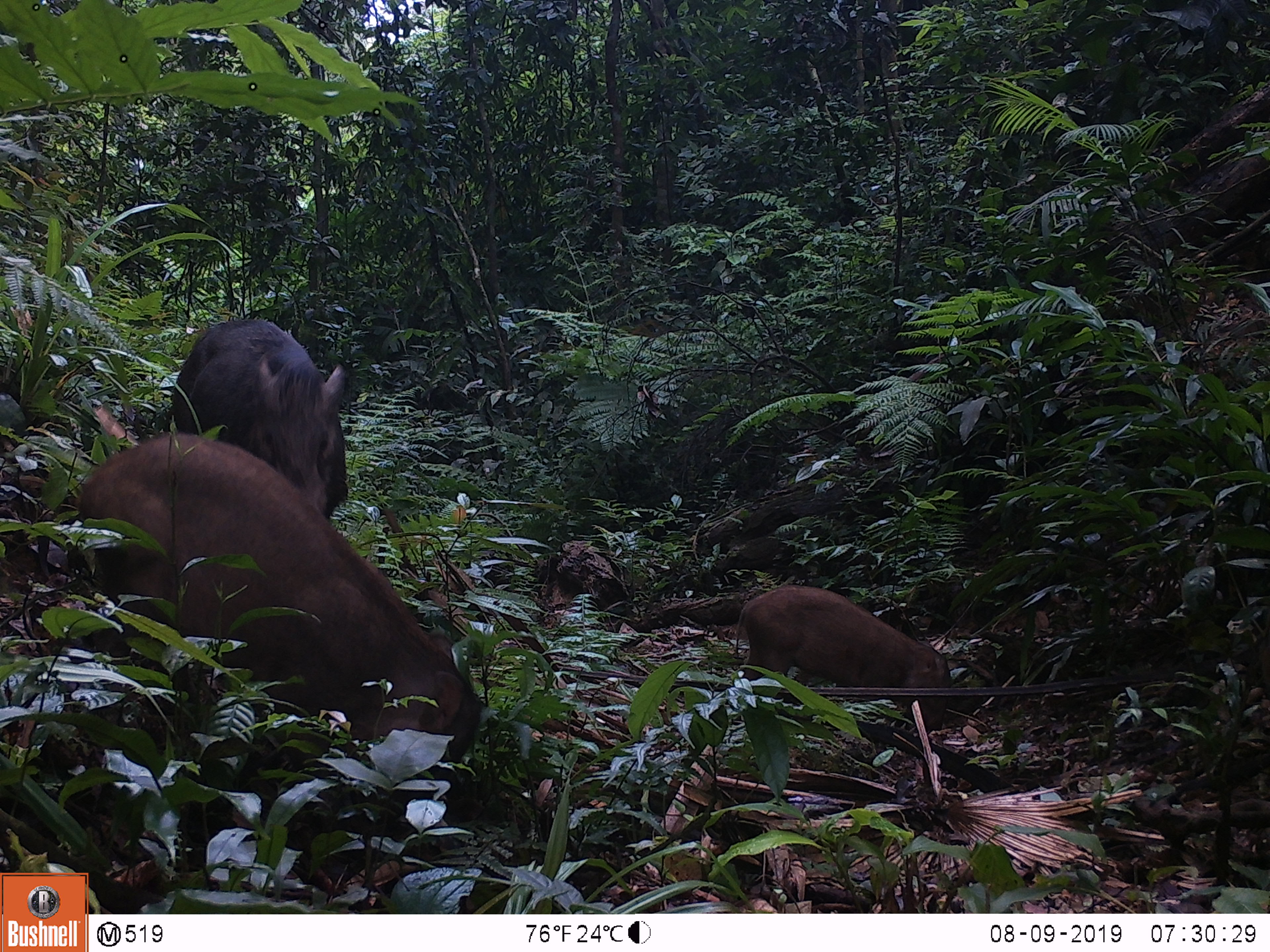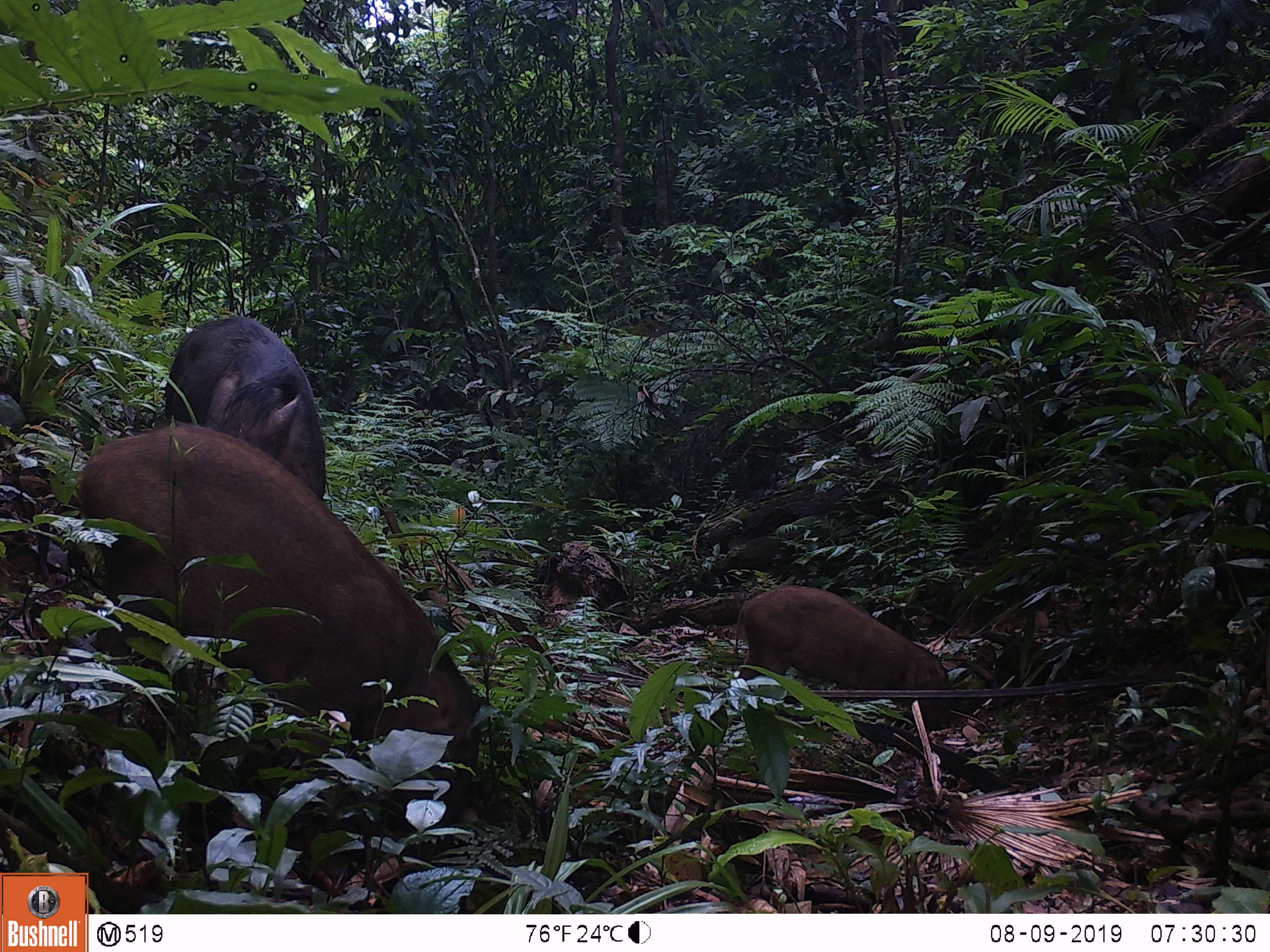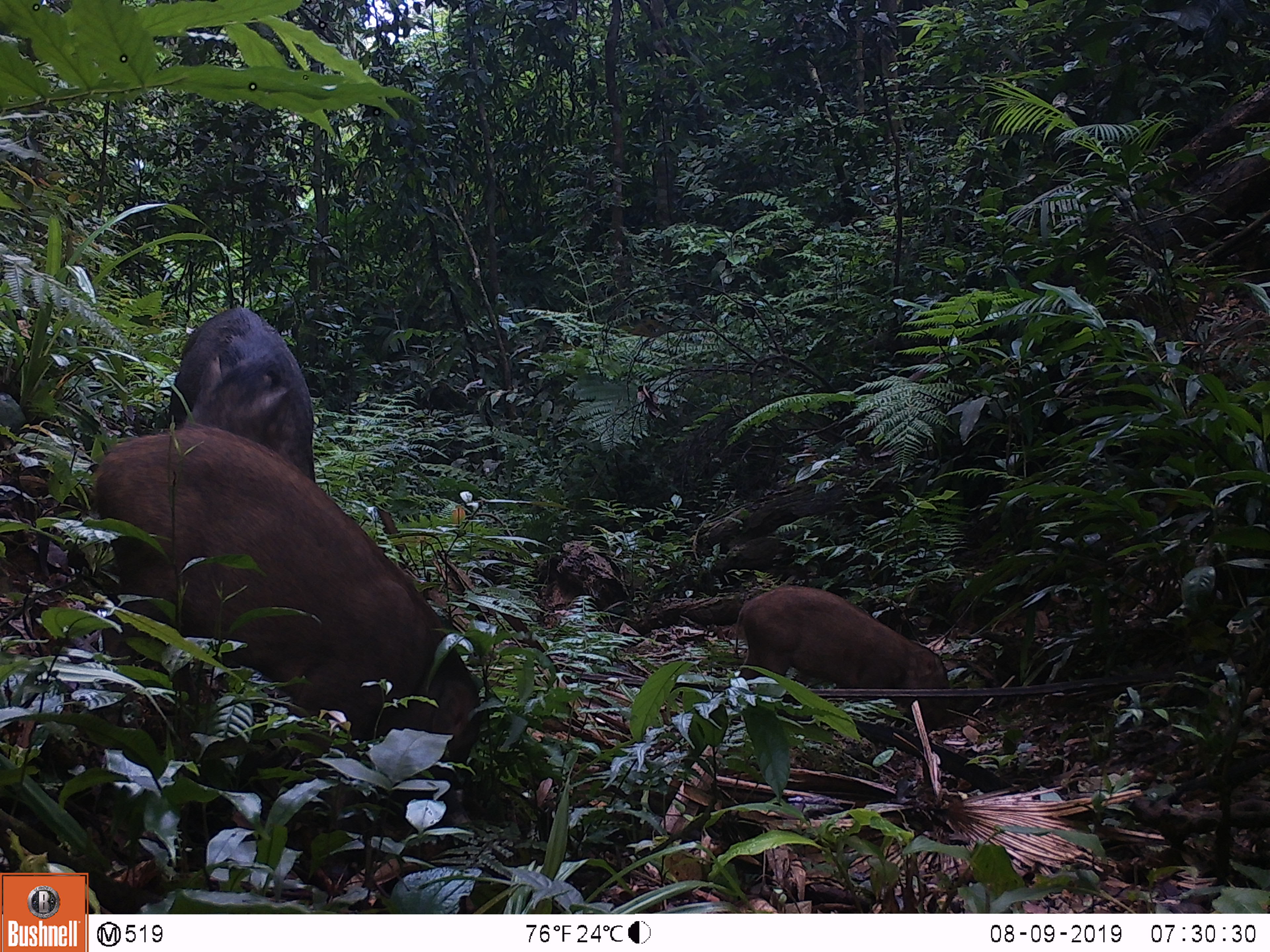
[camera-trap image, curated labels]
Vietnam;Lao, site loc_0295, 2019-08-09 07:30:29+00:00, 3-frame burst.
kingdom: Animalia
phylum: Chordata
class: Mammalia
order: Artiodactyla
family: Suidae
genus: Sus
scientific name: Sus scrofa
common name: eurasian wild pig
Eurasian wild pig (Sus scrofa). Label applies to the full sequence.